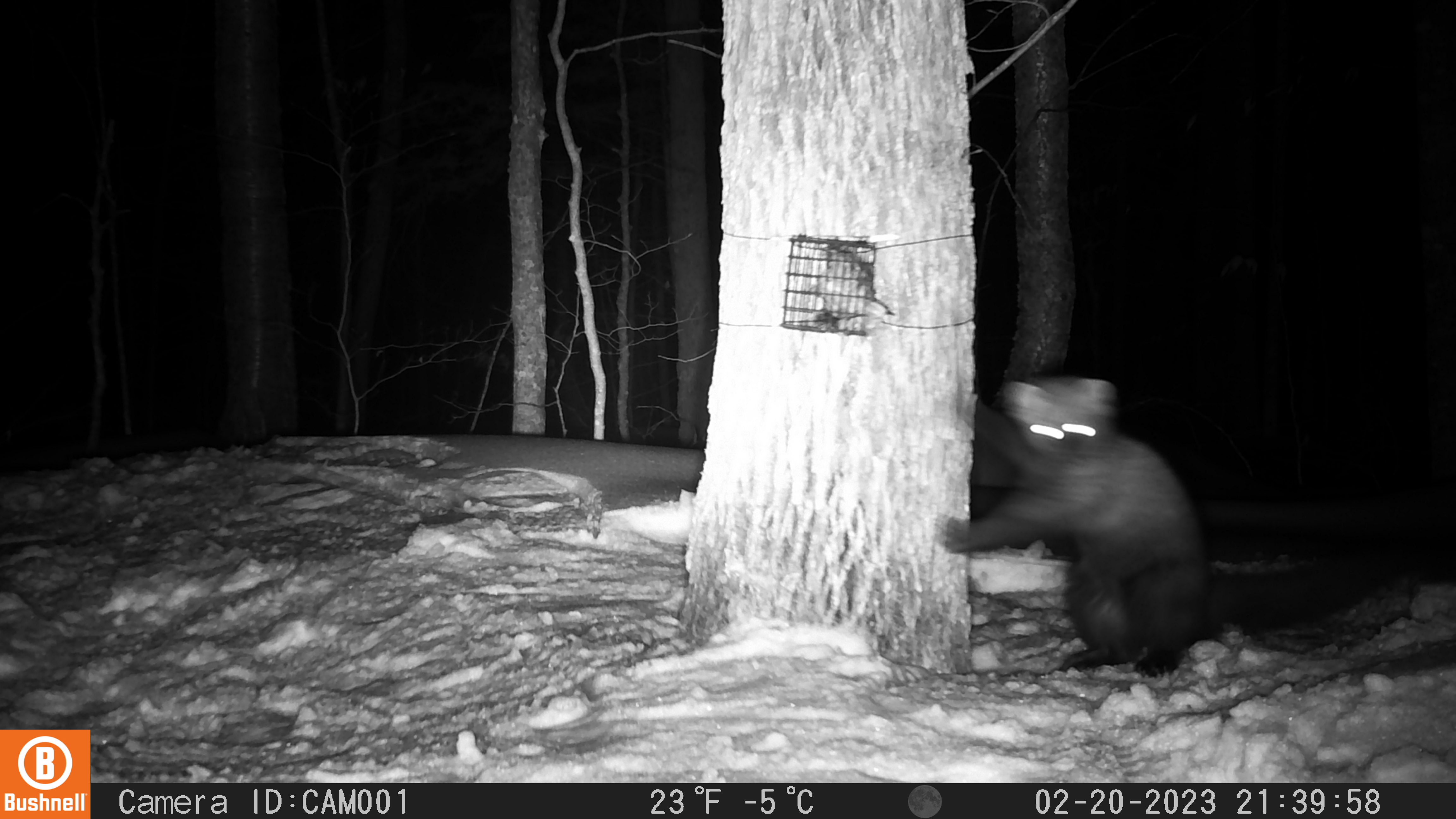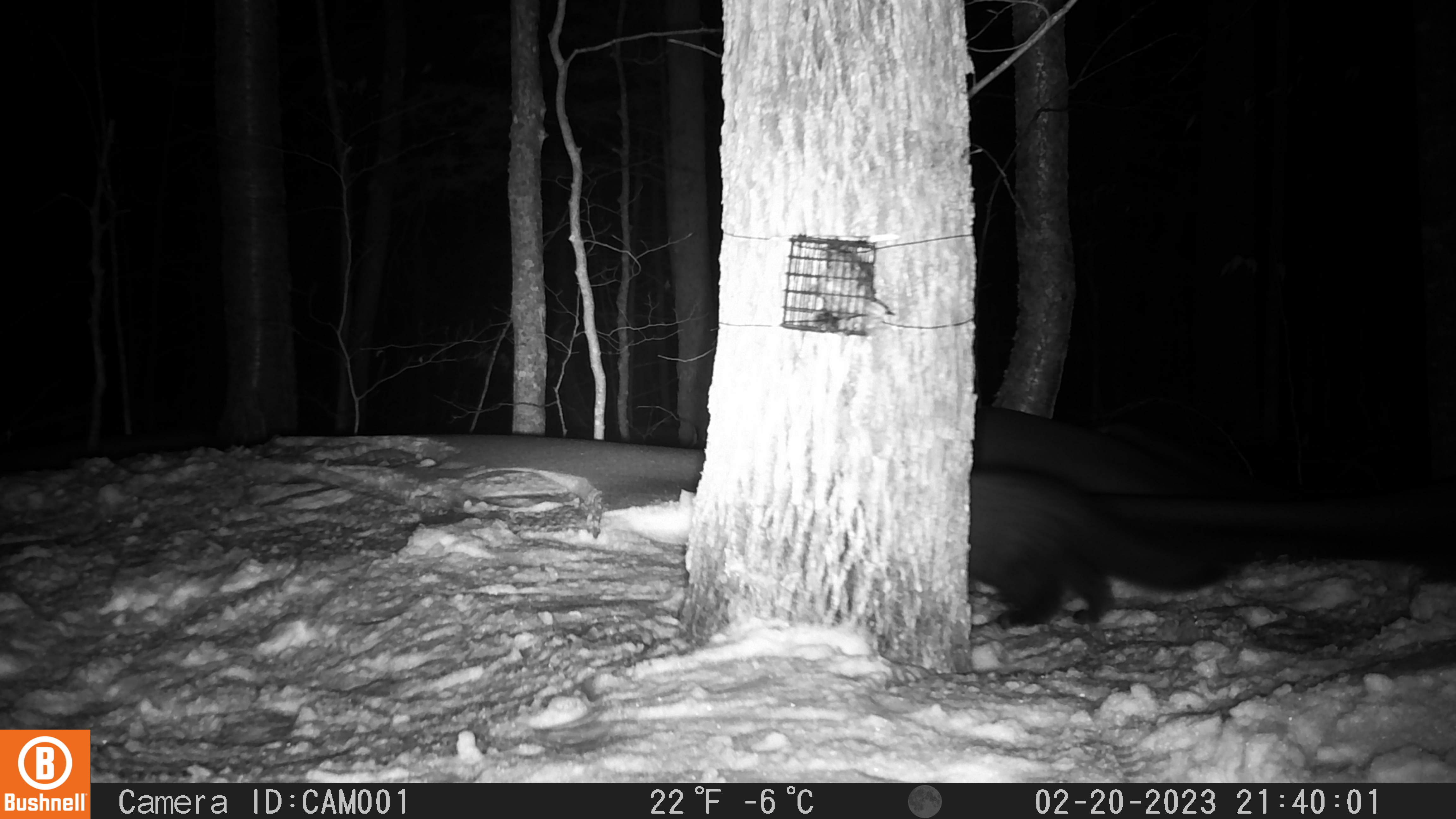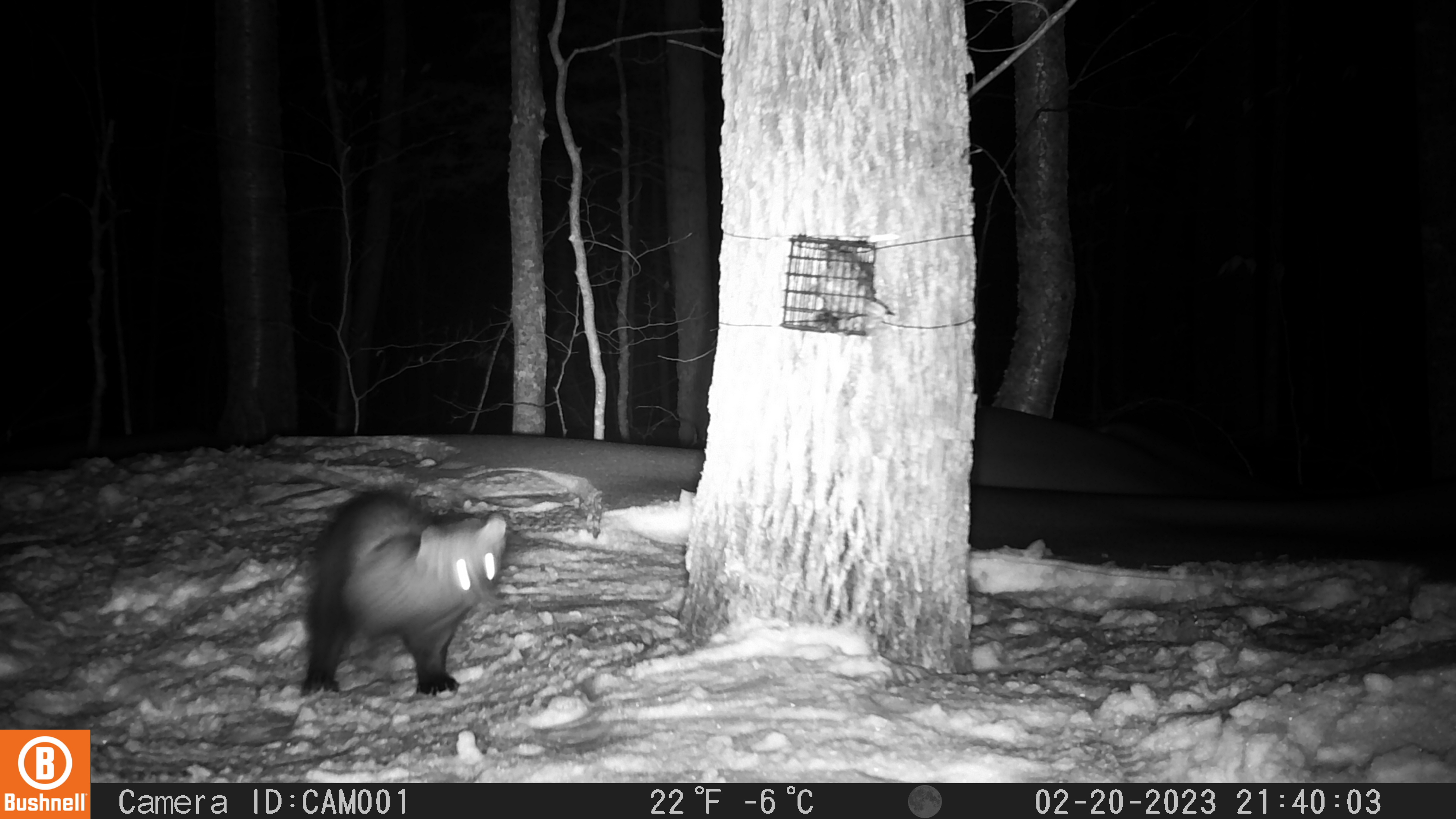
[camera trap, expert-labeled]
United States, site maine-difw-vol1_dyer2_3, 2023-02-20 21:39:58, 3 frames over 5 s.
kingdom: Animalia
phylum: Chordata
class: Mammalia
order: Carnivora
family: Mustelidae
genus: Pekania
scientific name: Pekania pennanti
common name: fisher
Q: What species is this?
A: Fisher (Pekania pennanti).